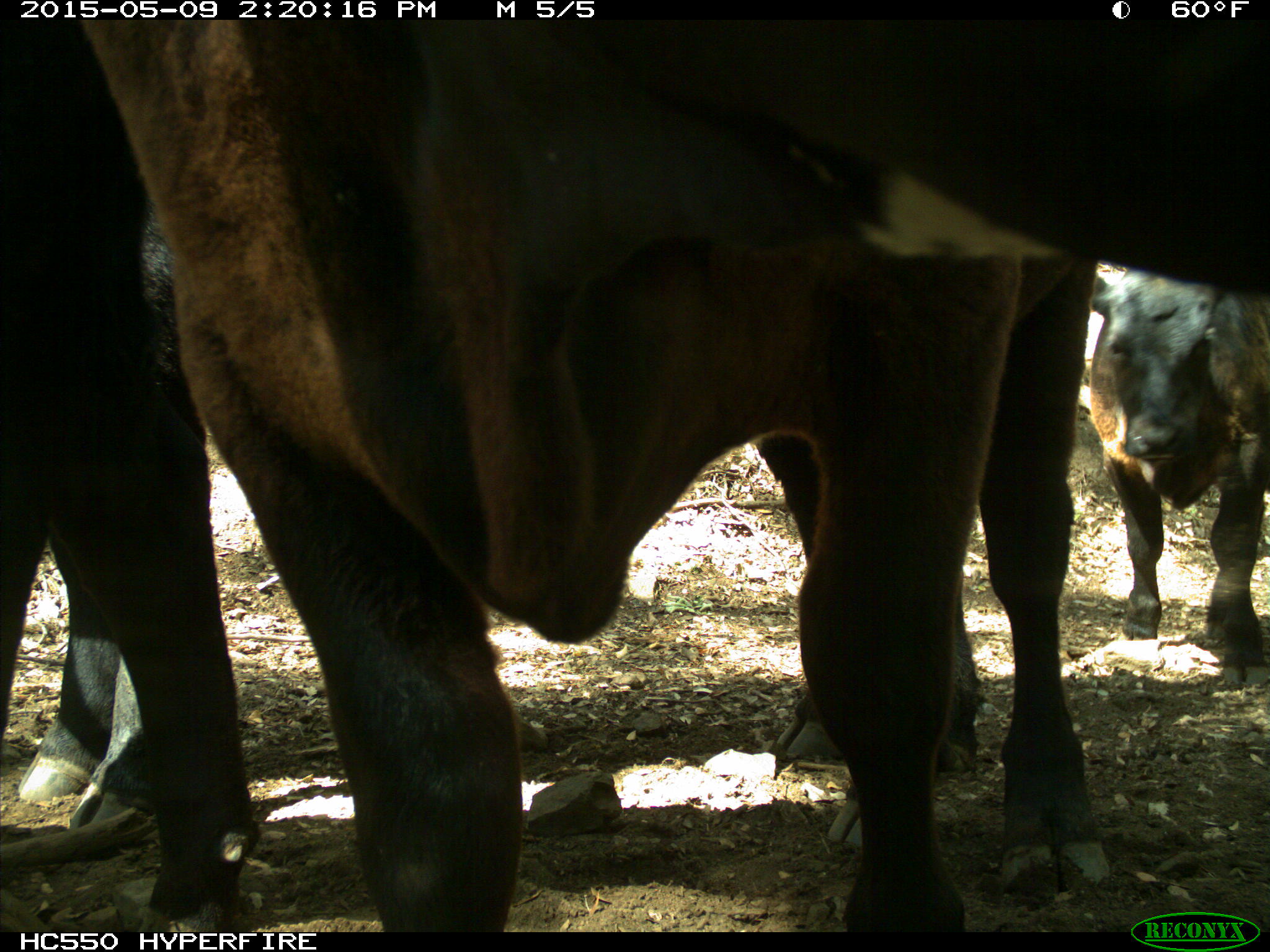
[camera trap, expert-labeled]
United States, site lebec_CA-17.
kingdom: Animalia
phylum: Chordata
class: Mammalia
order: Artiodactyla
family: Bovidae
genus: Bos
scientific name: Bos taurus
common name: domestic cow